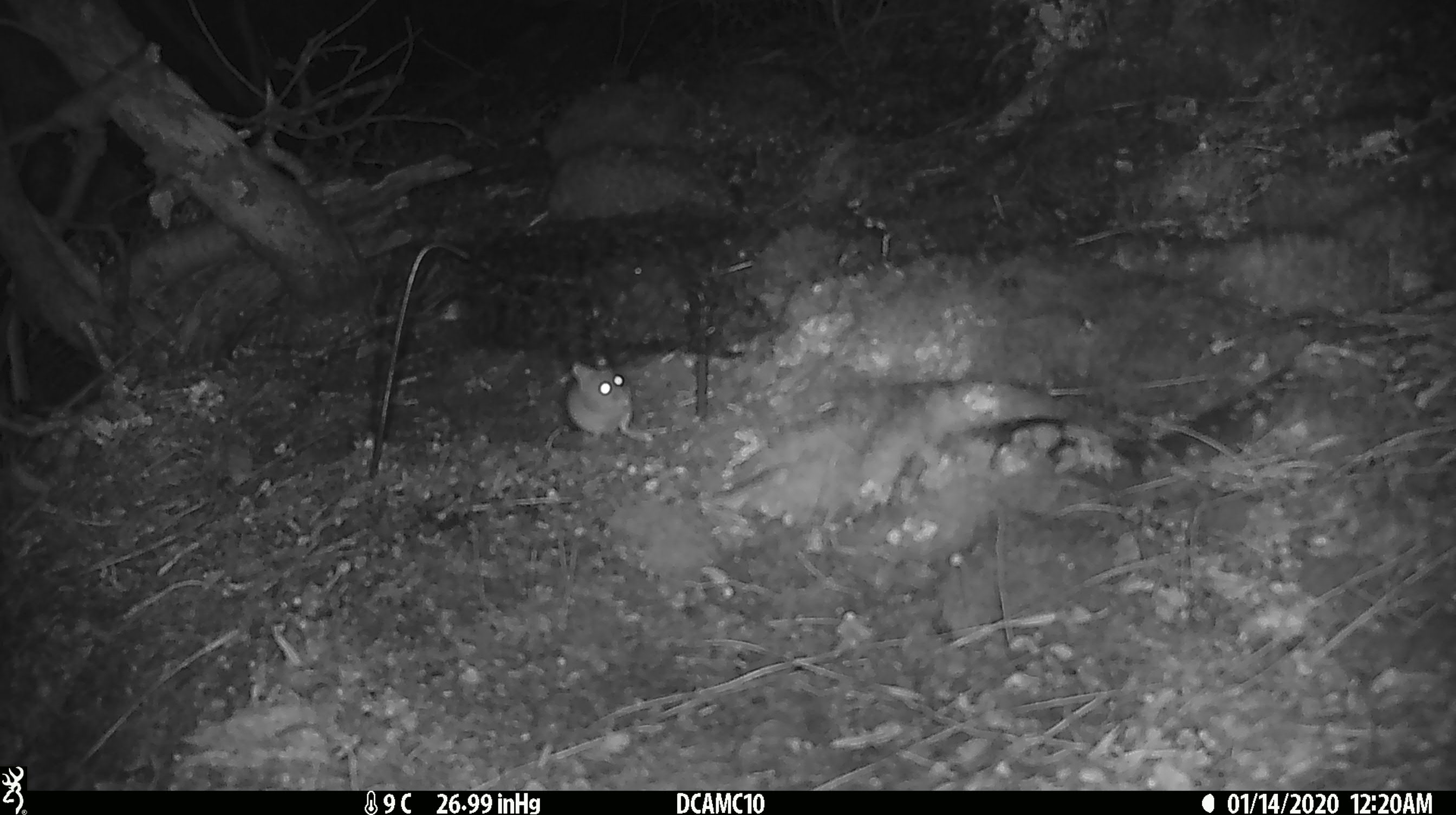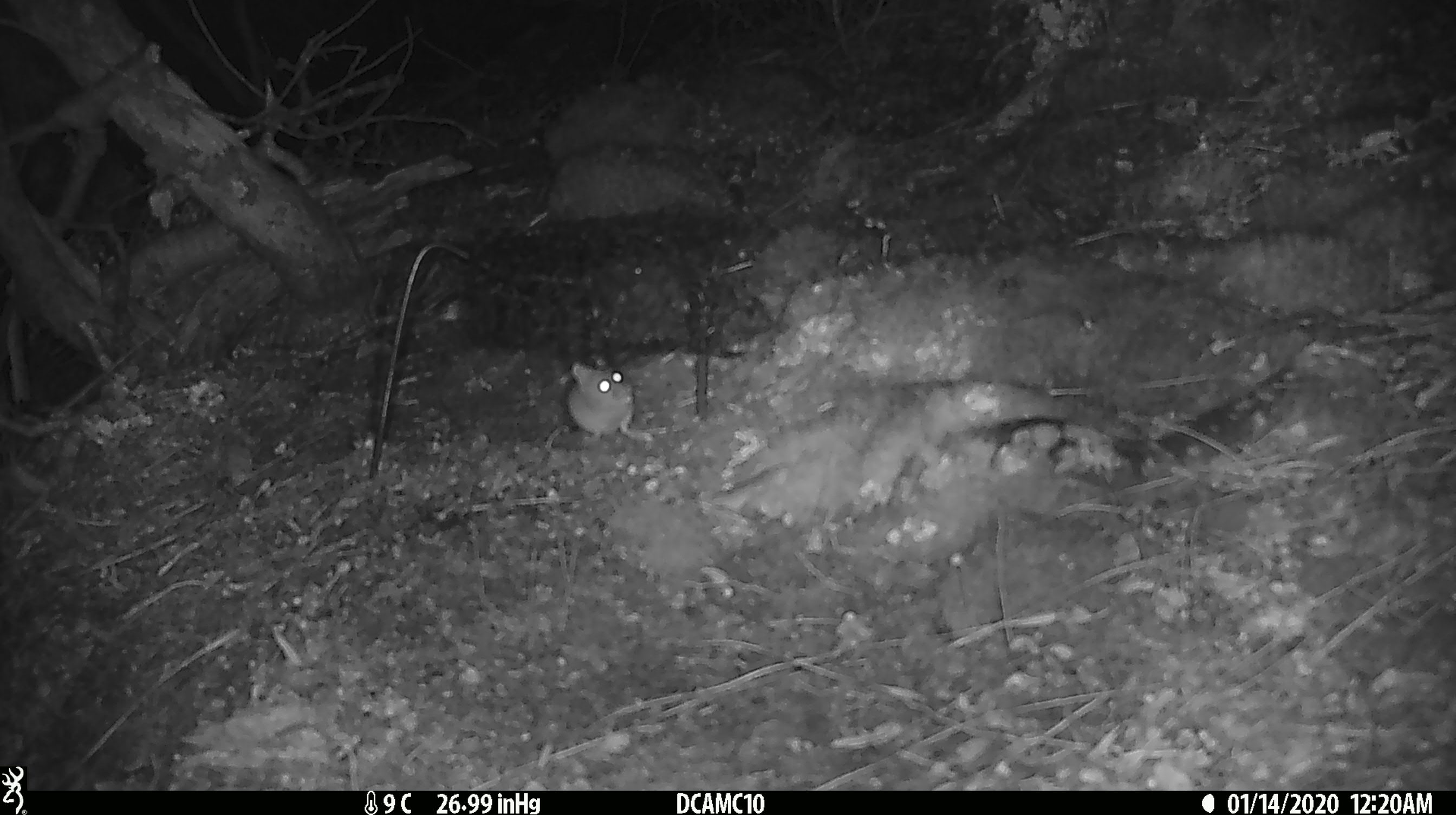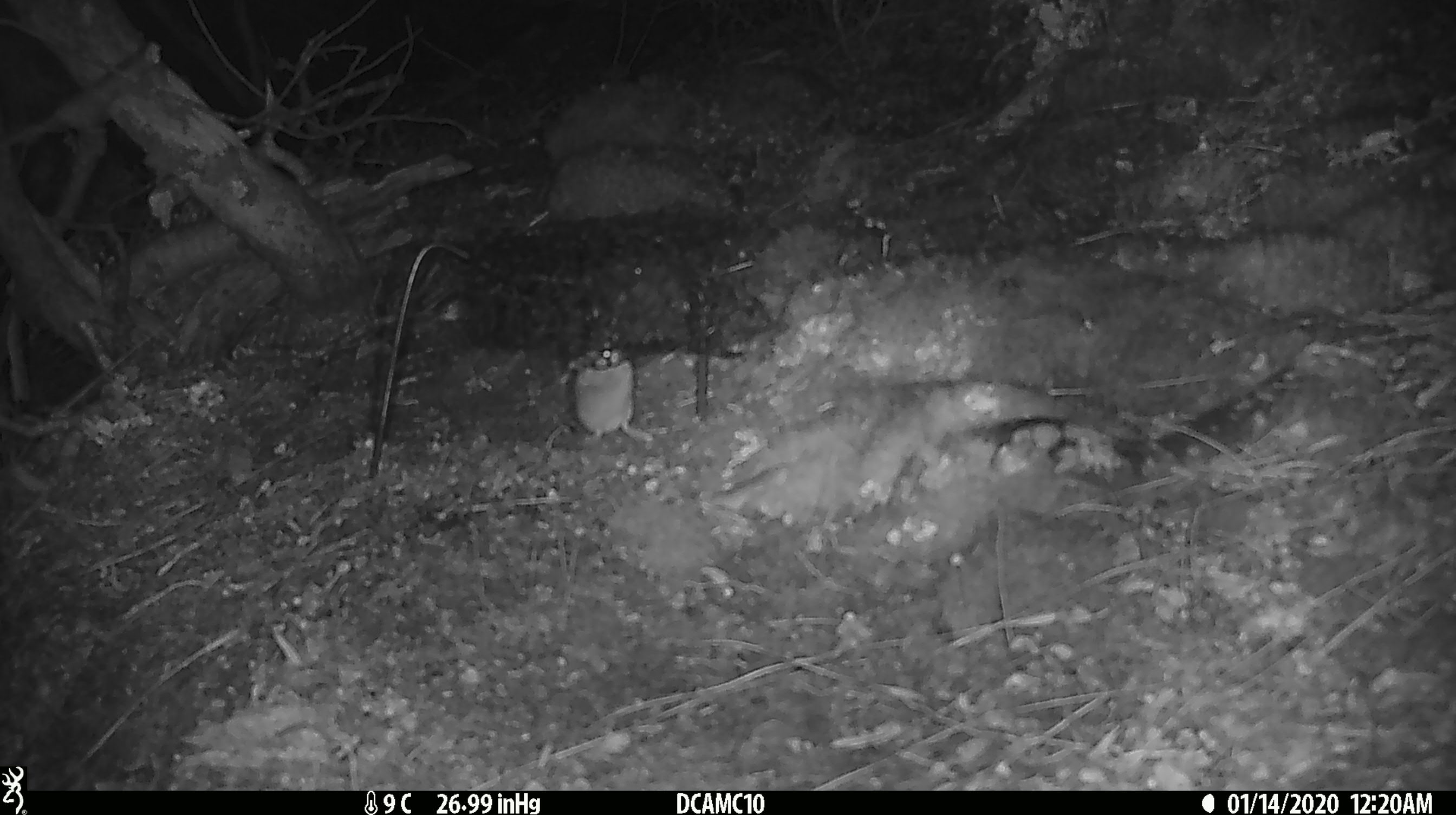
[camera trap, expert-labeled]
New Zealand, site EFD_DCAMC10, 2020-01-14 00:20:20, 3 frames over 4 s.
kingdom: Animalia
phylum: Chordata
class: Mammalia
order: Rodentia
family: Muridae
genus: Mus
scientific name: Mus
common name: mouse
Mouse (Mus).